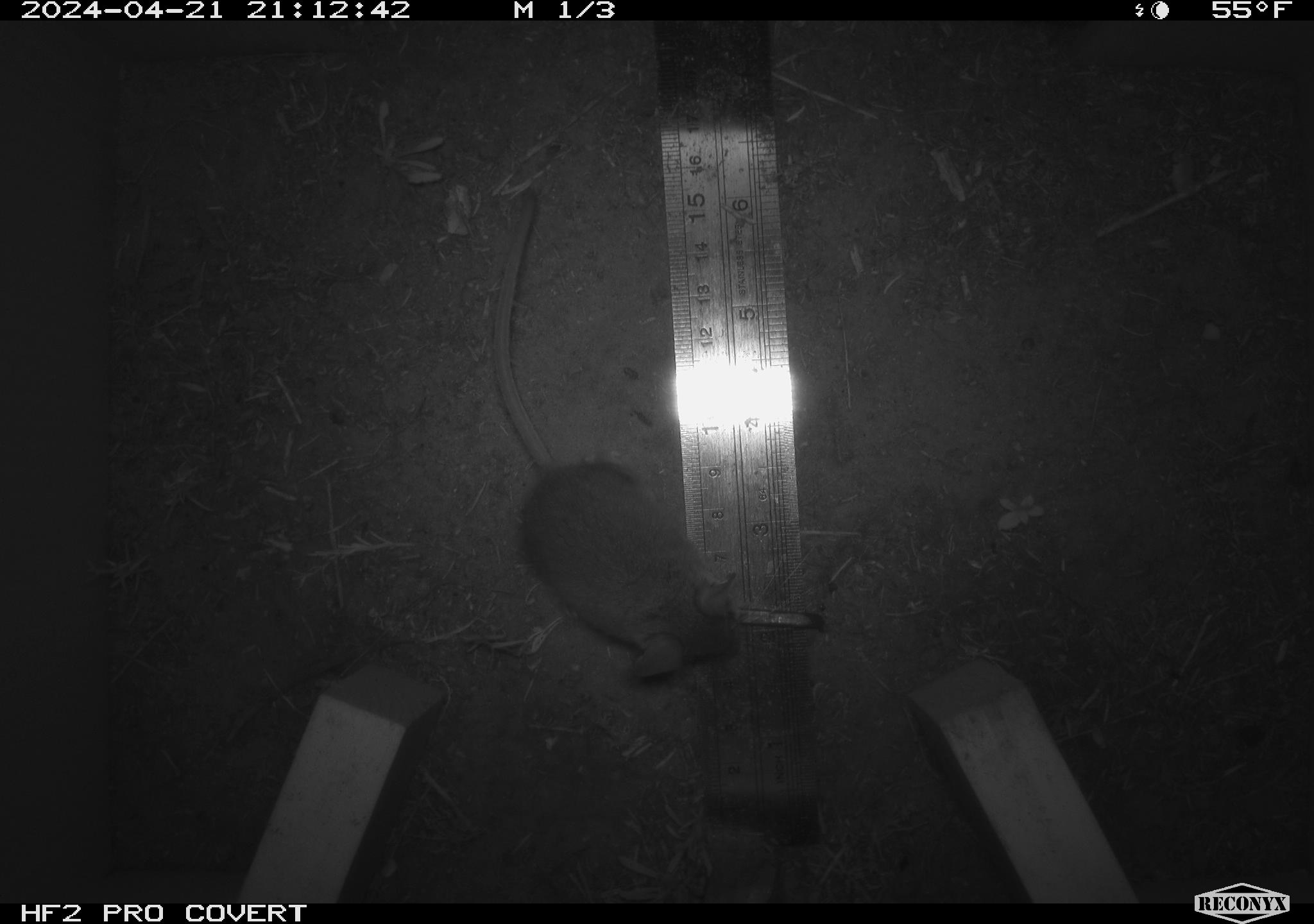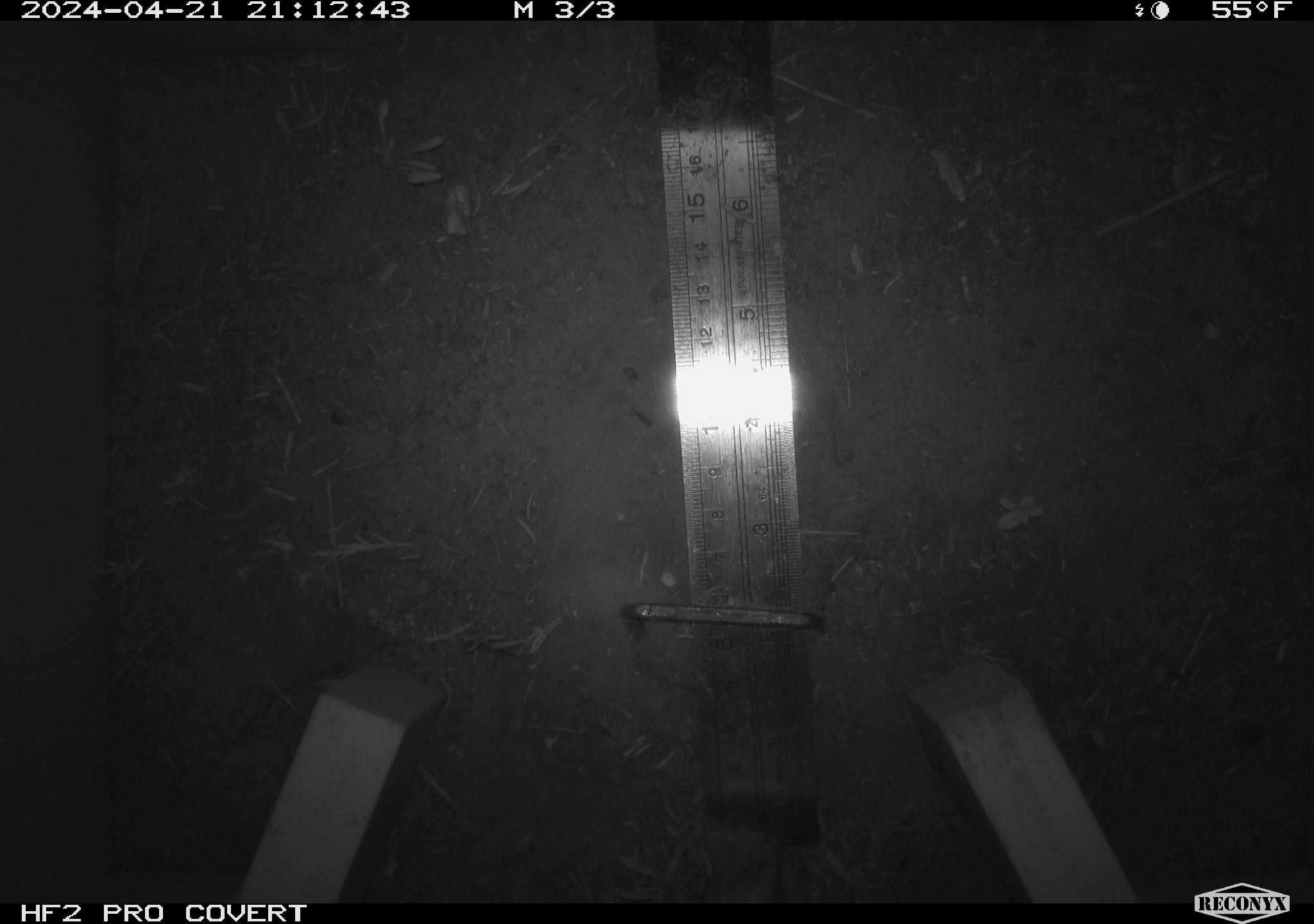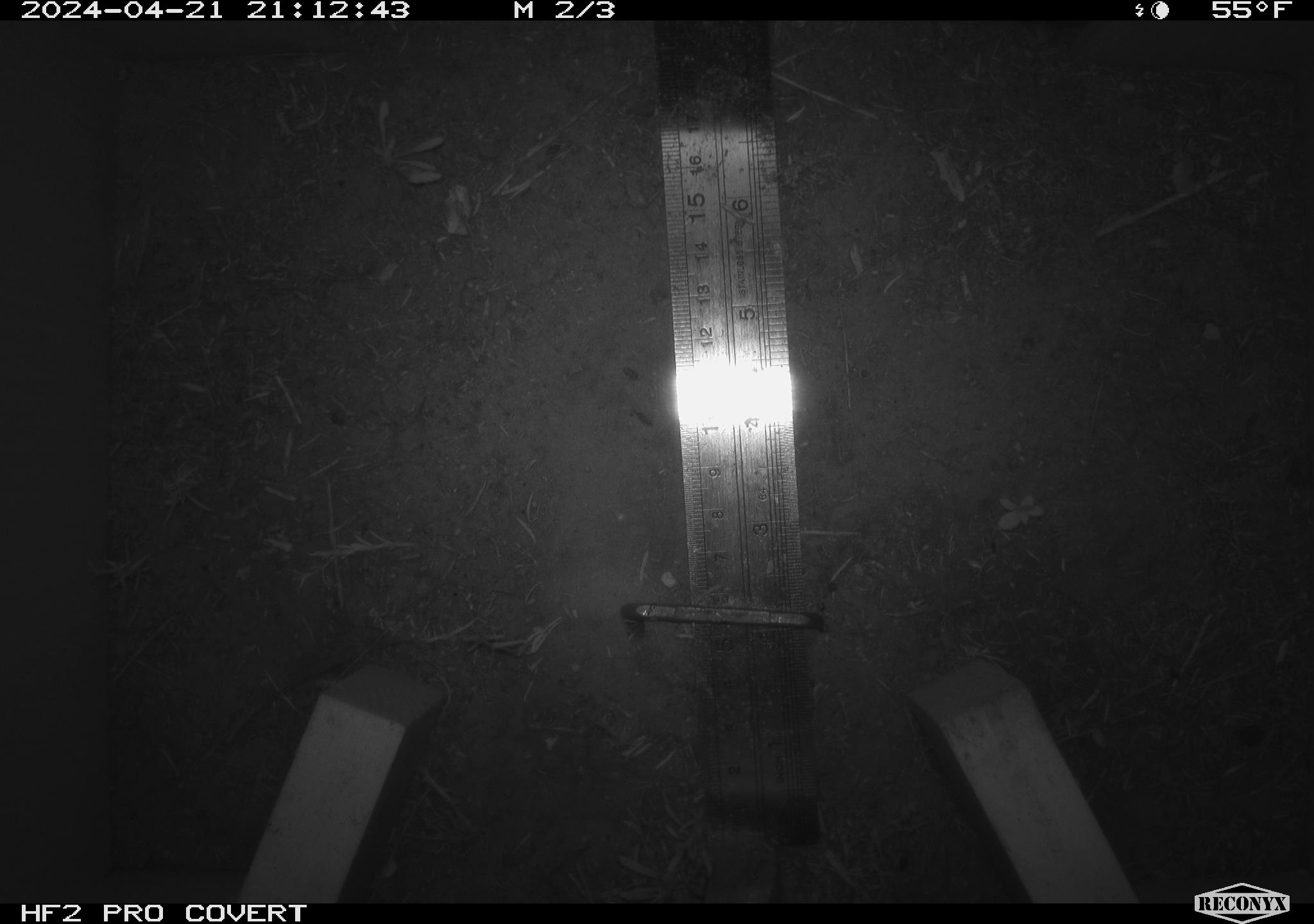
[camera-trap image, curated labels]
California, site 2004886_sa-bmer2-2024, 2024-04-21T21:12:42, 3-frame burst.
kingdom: Animalia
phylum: Chordata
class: Mammalia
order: Rodentia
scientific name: Rodentia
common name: mouse species